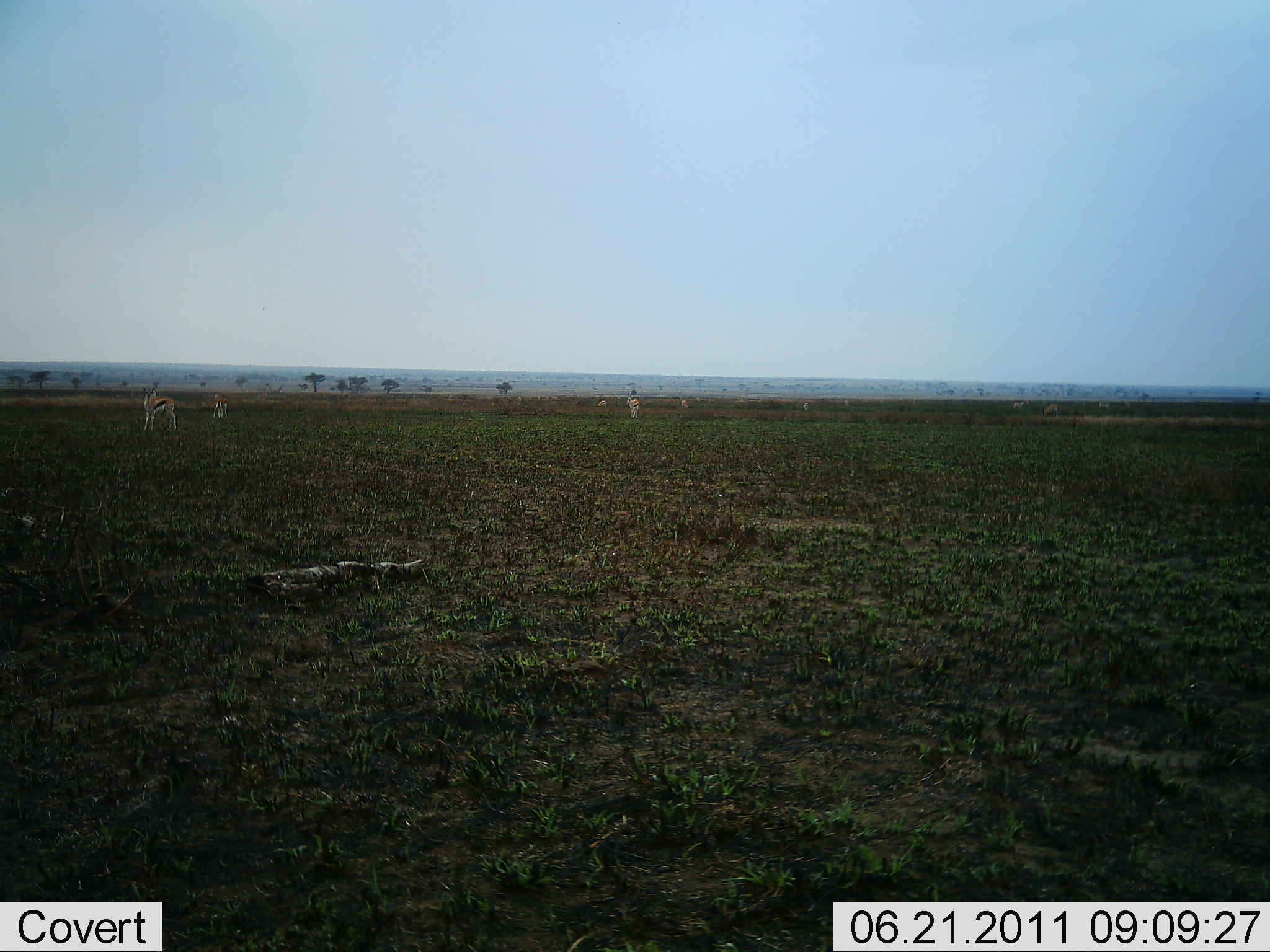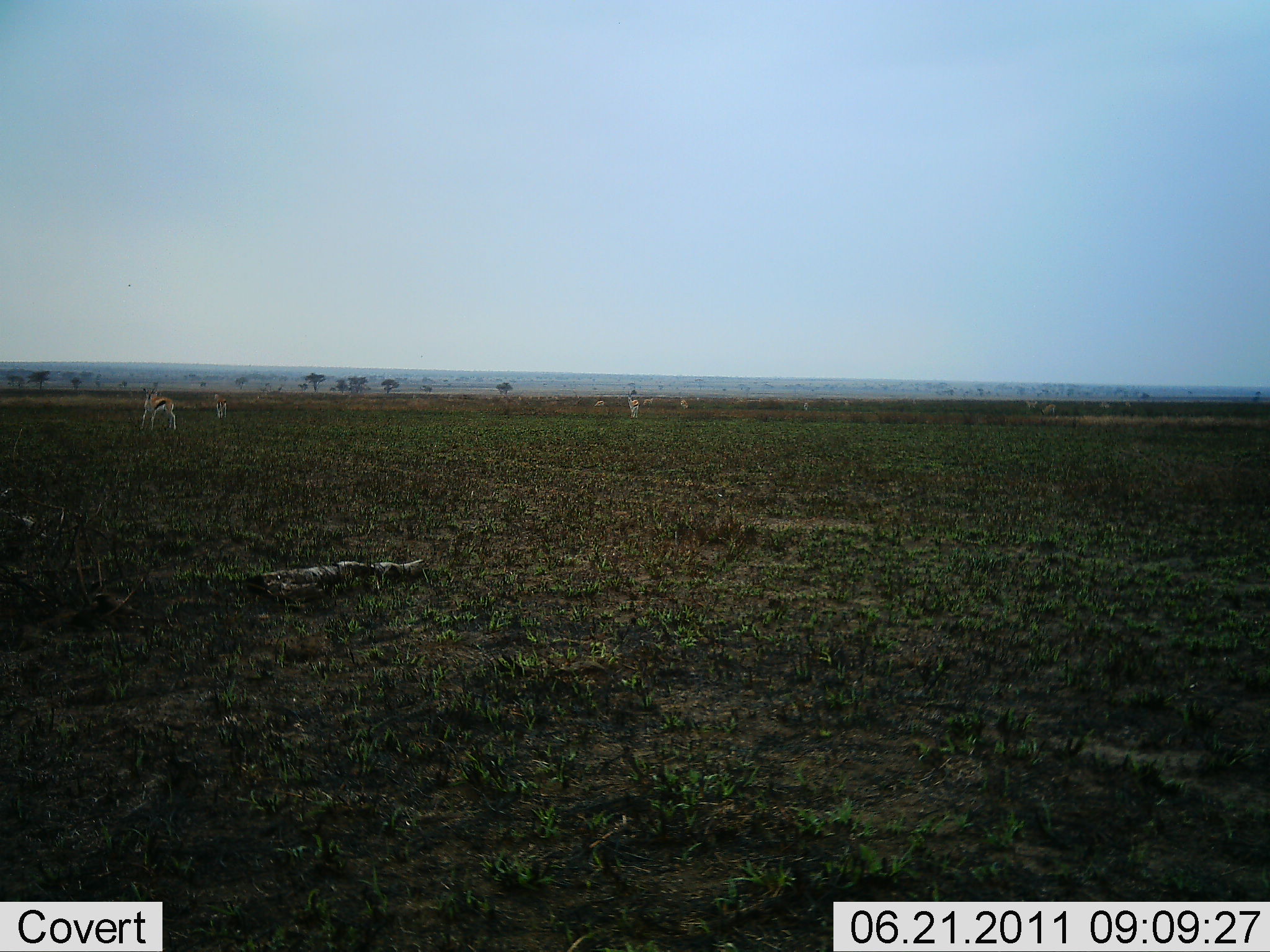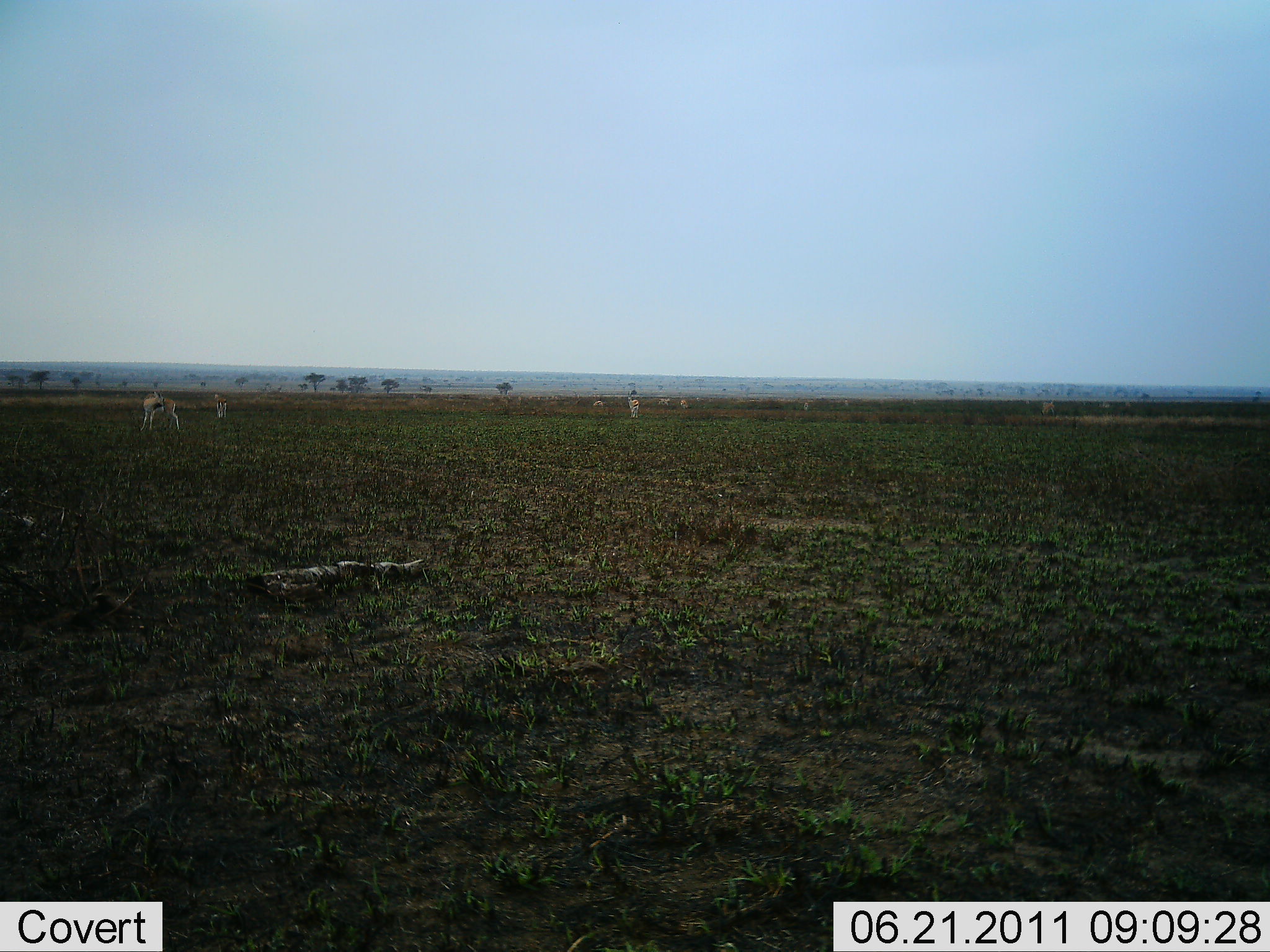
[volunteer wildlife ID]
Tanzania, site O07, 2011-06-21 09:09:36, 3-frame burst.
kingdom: Animalia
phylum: Chordata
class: Mammalia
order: Artiodactyla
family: Bovidae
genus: Eudorcas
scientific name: Eudorcas thomsonii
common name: thomson's gazelle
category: gazellethomsons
Gazellethomsons (thomson's gazelle) (Eudorcas thomsonii), count 6. Behavior (volunteer vote fractions): standing 90%, resting 0%, moving 20%, interacting 0%. Young present (vote fraction): 0%. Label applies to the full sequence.